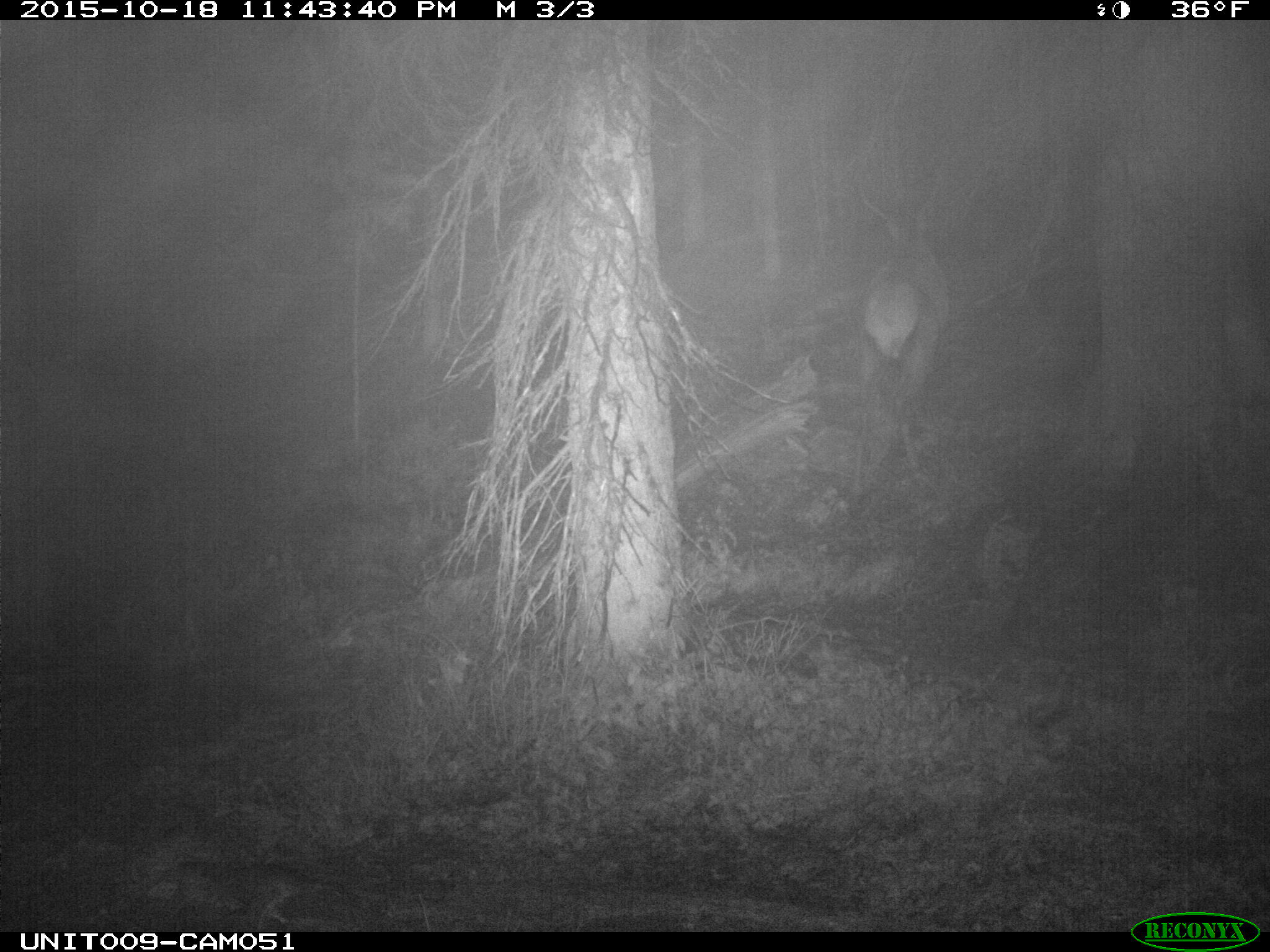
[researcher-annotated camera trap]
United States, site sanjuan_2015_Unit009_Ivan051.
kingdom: Animalia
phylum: Chordata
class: Mammalia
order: Artiodactyla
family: Cervidae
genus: Cervus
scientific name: Cervus elaphus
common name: red deer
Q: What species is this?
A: Cervus elaphus (red deer).